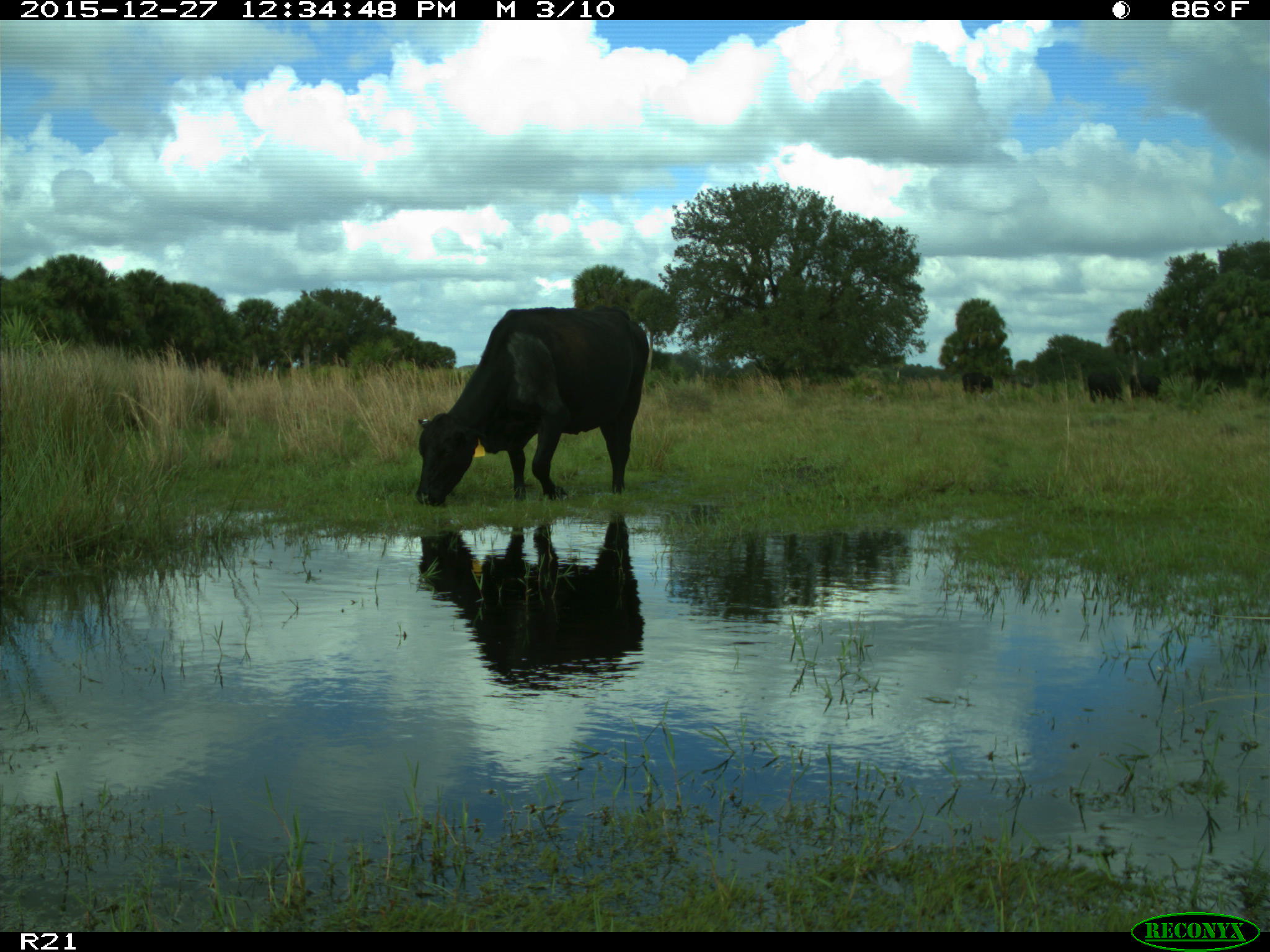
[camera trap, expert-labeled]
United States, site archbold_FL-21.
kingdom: Animalia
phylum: Chordata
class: Mammalia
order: Artiodactyla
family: Bovidae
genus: Bos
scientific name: Bos taurus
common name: domestic cow